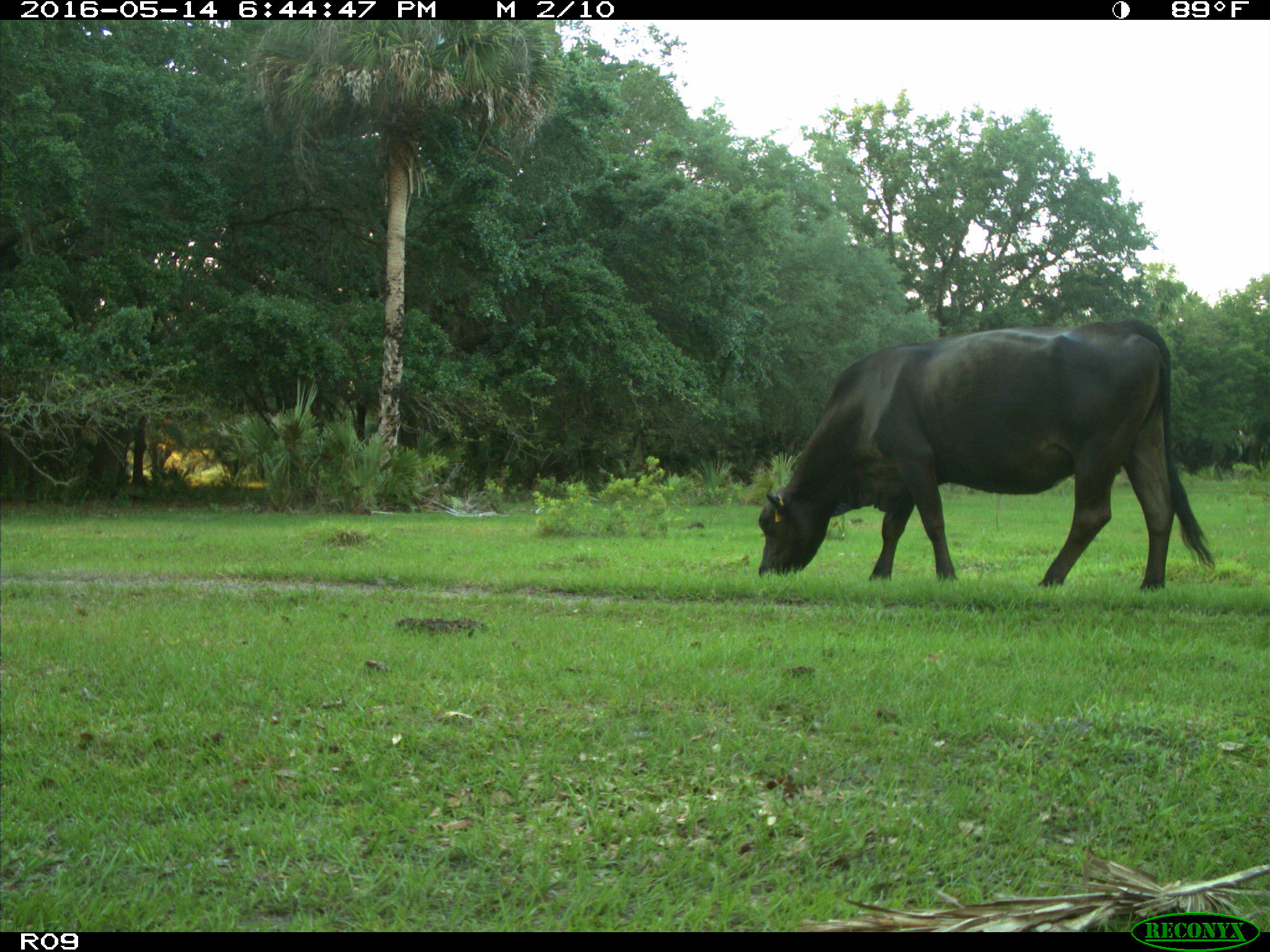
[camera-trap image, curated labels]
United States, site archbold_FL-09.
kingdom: Animalia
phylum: Chordata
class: Mammalia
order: Artiodactyla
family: Bovidae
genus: Bos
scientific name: Bos taurus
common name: domestic cow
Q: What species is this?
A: Bos taurus (domestic cow).